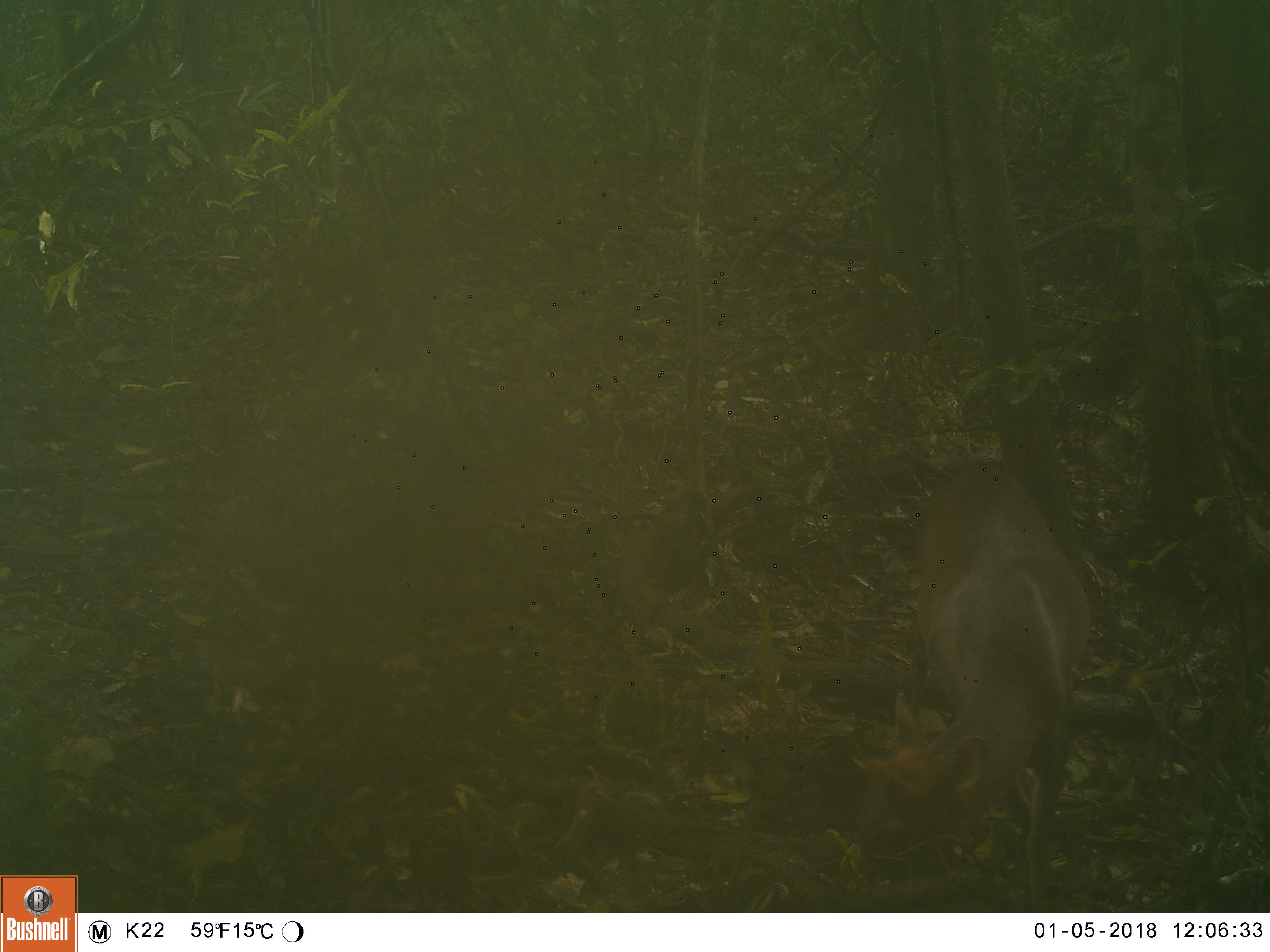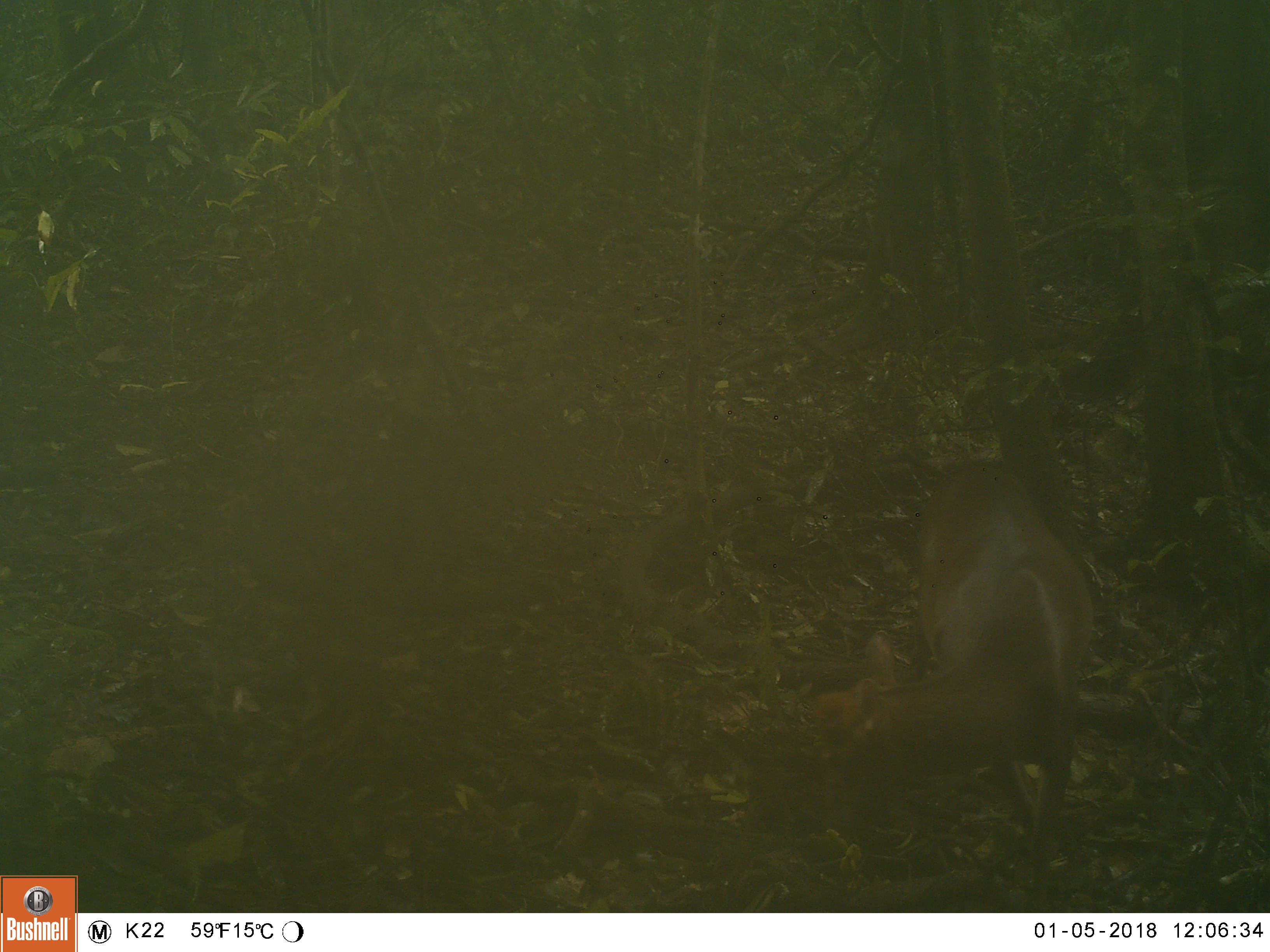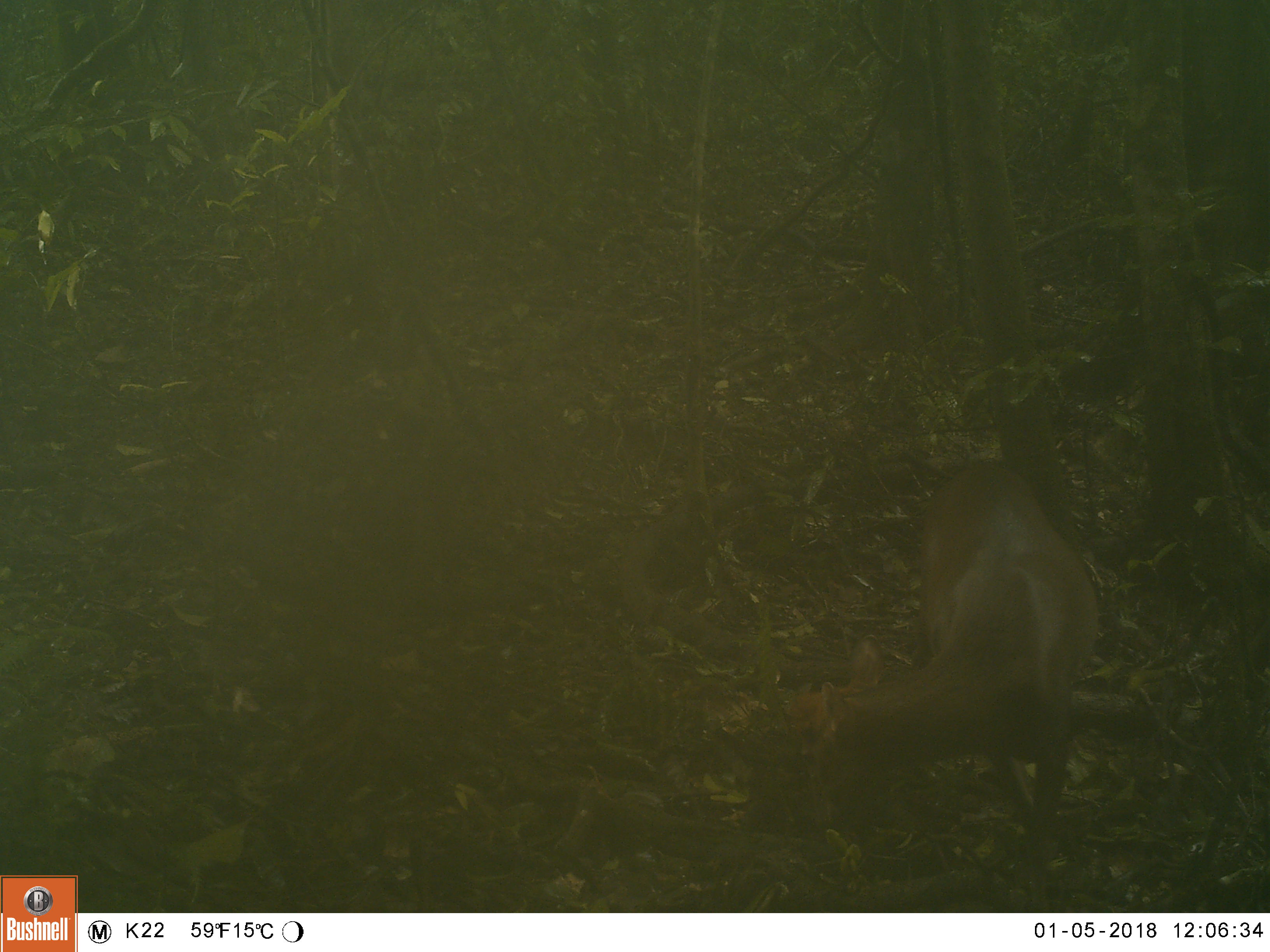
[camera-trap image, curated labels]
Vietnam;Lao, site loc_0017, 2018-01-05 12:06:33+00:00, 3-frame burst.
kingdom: Animalia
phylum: Chordata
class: Mammalia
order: Artiodactyla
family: Cervidae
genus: Muntiacus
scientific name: Muntiacus rooseveltorum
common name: roosevelt's muntjac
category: roosevelts muntjac group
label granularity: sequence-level